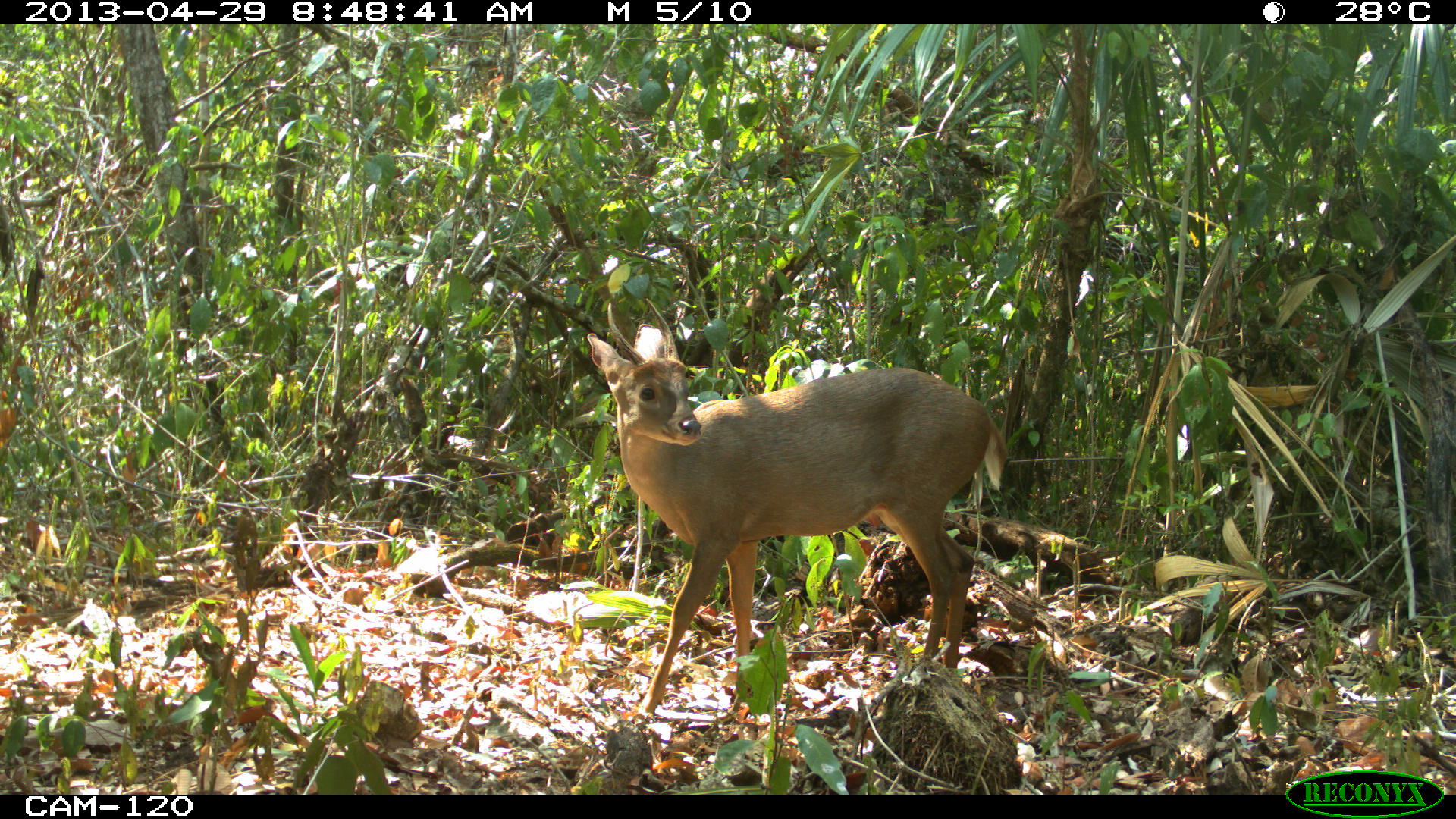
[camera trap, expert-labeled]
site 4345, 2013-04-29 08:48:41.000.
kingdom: Animalia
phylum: Chordata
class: Mammalia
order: Artiodactyla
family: Cervidae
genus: Odocoileus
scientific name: Odocoileus pandora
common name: yucatán brown brocket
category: mazama pandora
Mazama pandora (yucatán brown brocket) (Odocoileus pandora), count 1, sex male.